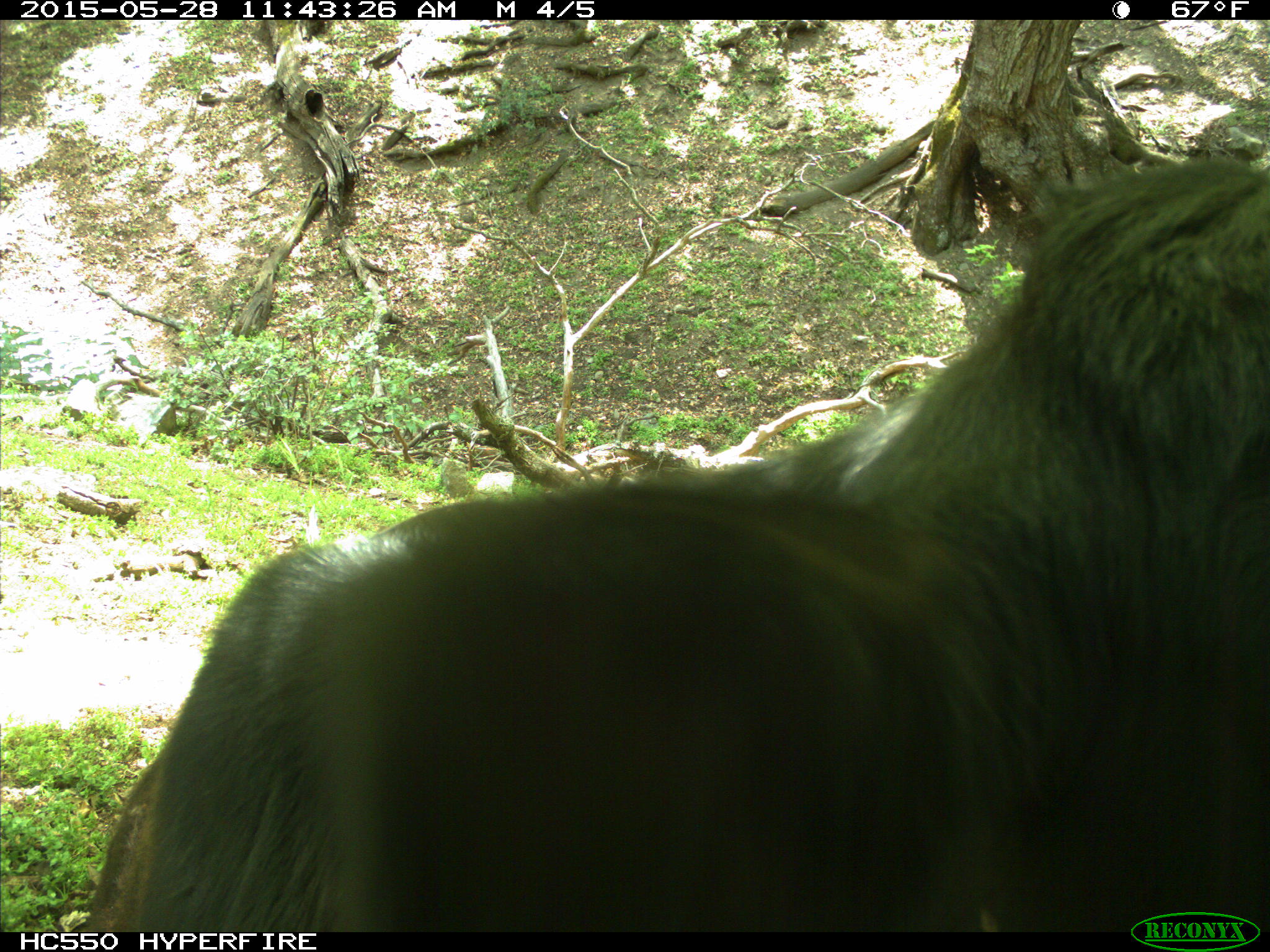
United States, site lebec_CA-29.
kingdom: Animalia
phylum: Chordata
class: Mammalia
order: Artiodactyla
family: Bovidae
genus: Bos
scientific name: Bos taurus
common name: domestic cow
Bos taurus (domestic cow).